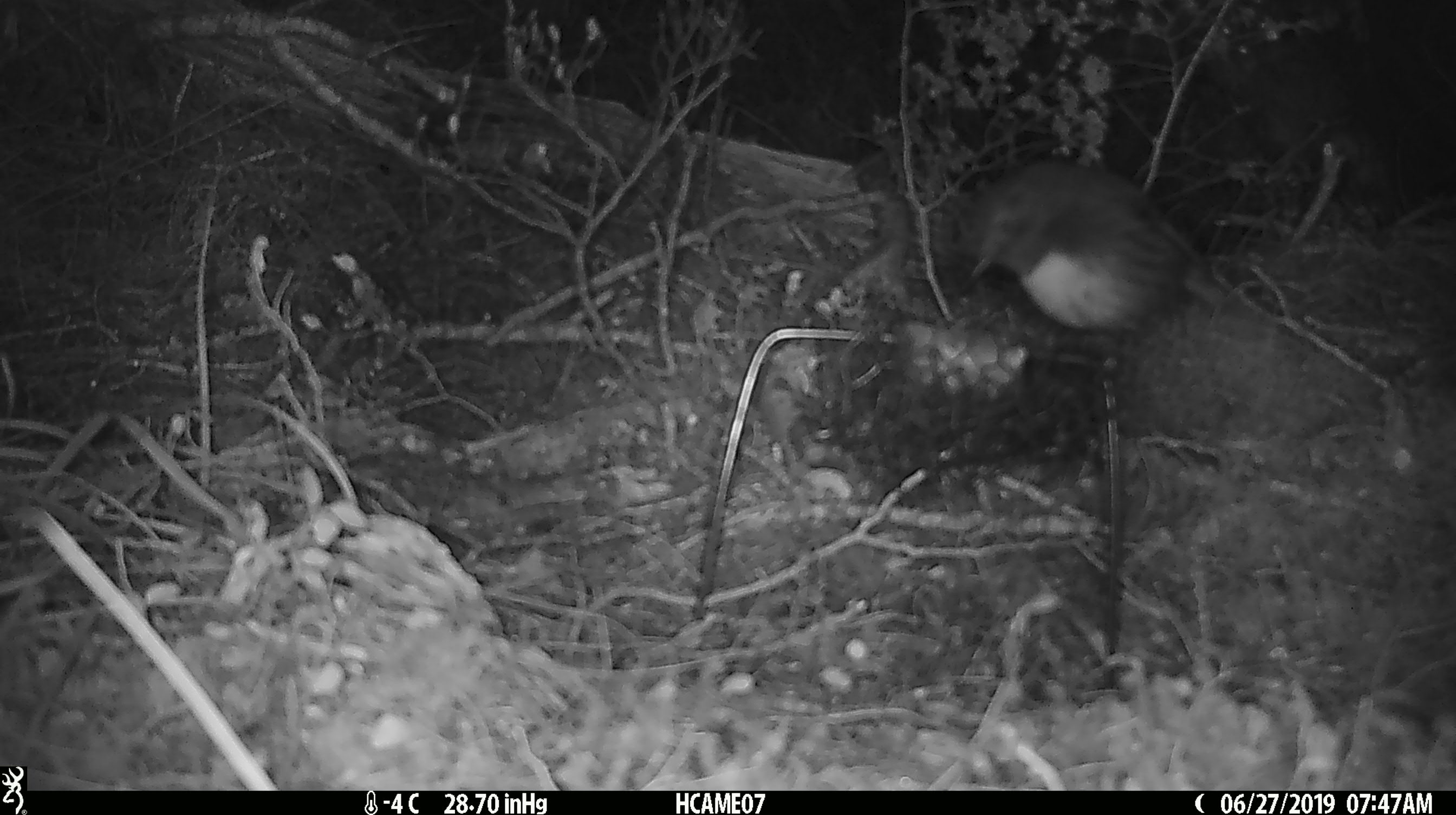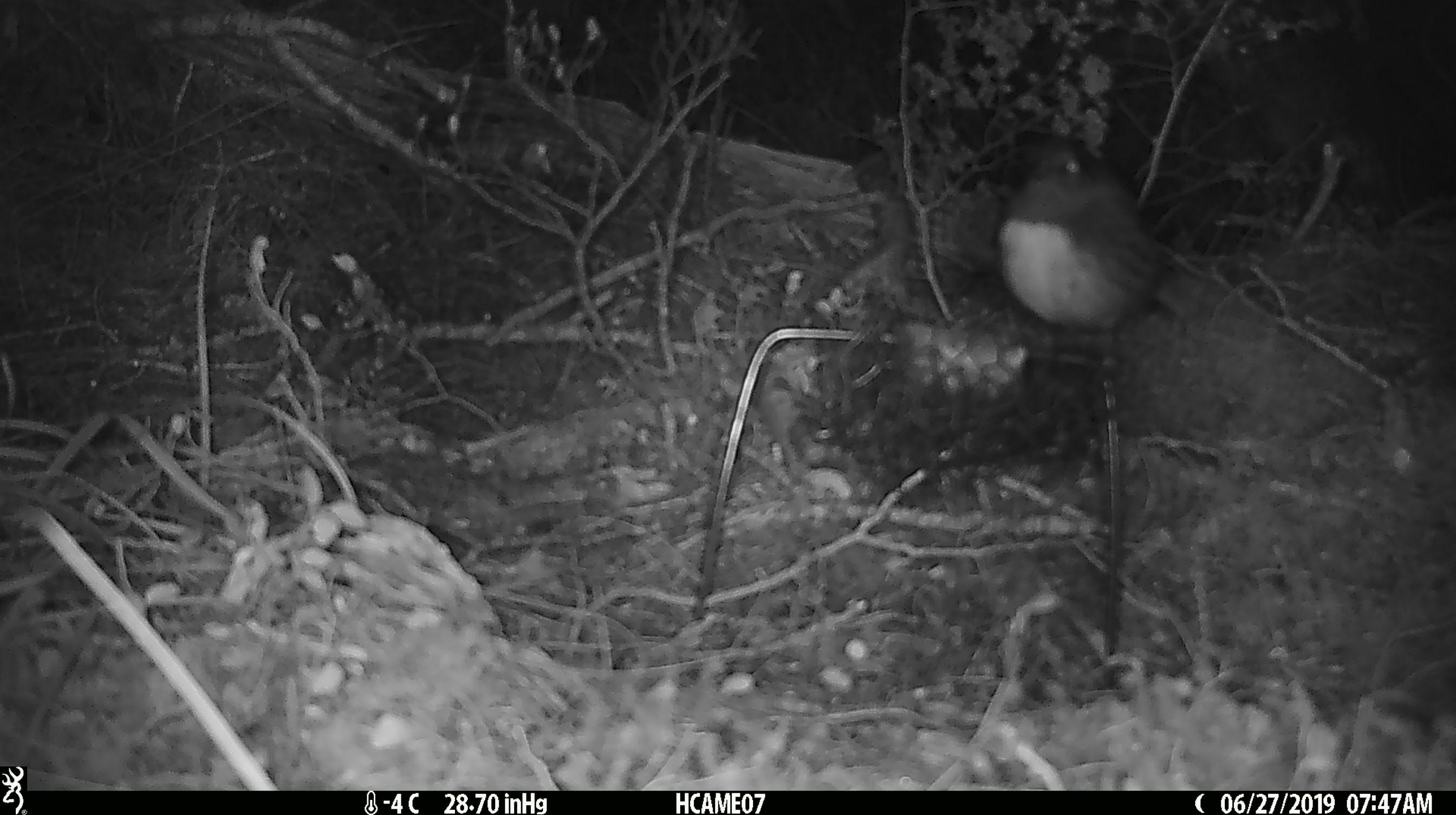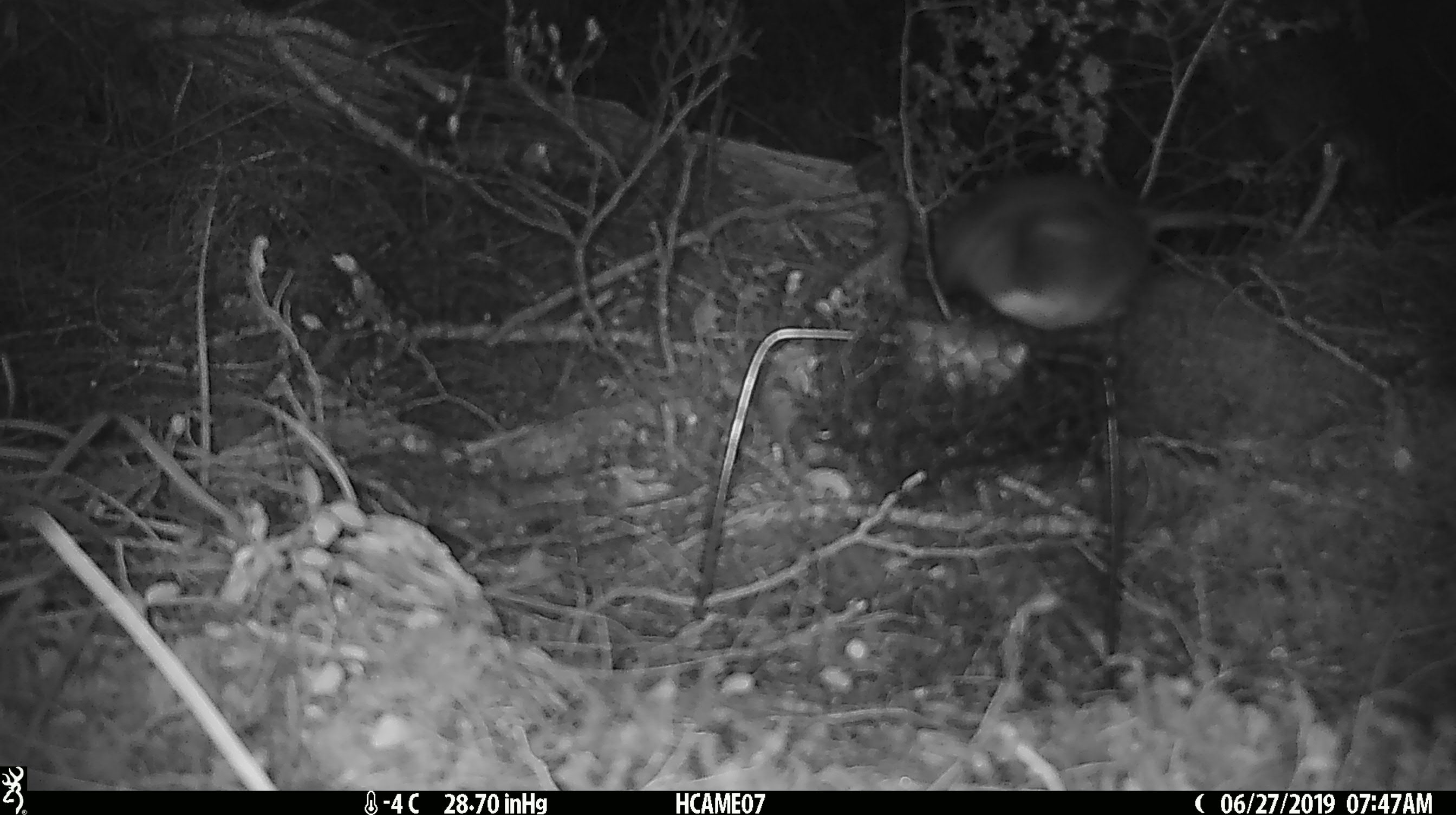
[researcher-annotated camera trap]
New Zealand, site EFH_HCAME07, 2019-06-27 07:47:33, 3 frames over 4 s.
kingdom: Animalia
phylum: Chordata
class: Aves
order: Passeriformes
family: Petroicidae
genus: Petroica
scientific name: Petroica australis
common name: new zealand robin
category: robin